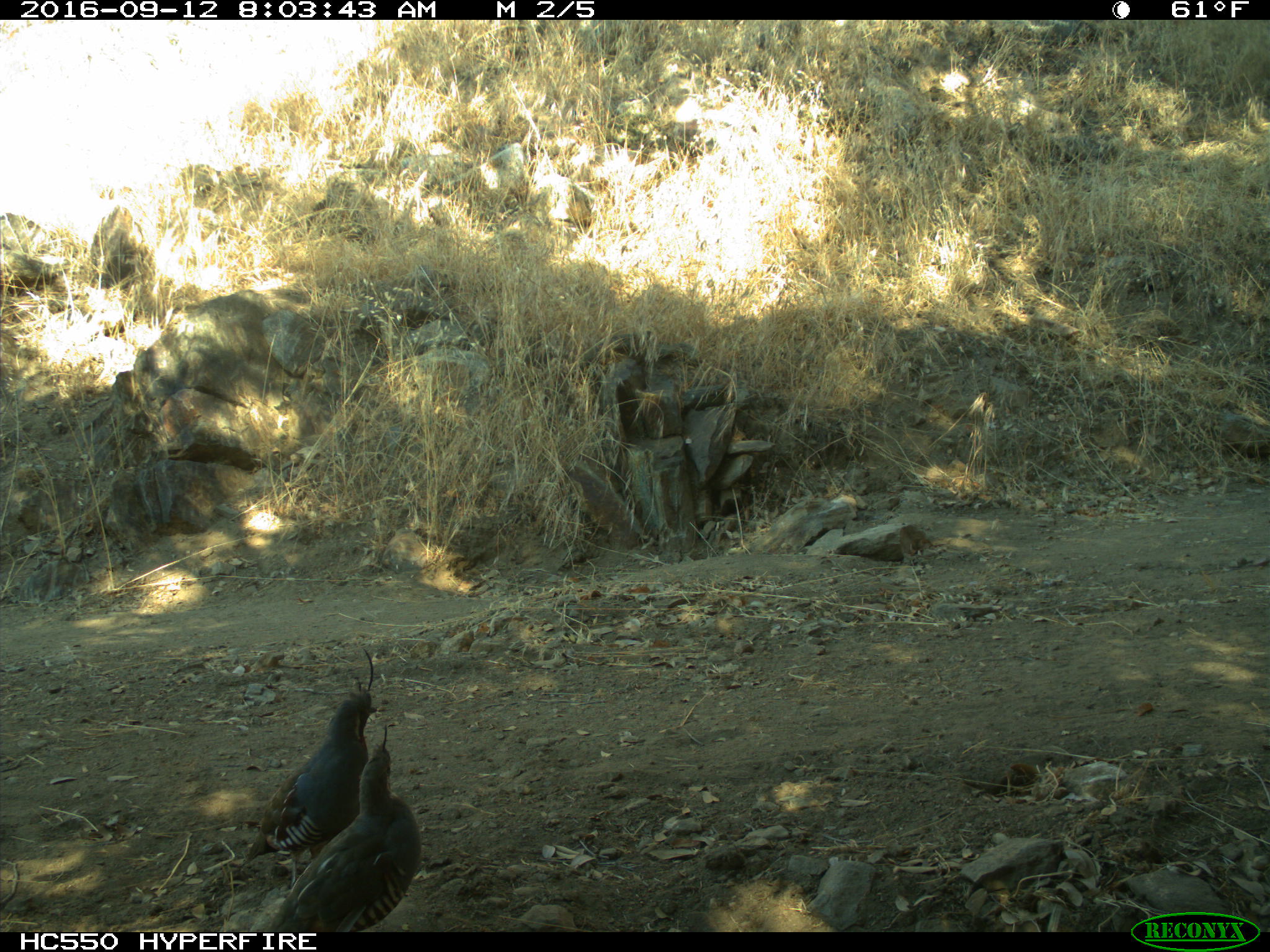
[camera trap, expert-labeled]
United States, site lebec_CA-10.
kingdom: Animalia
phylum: Chordata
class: Aves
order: Galliformes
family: Odontophoridae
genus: Callipepla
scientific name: Callipepla californica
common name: california quail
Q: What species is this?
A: Callipepla californica (california quail).